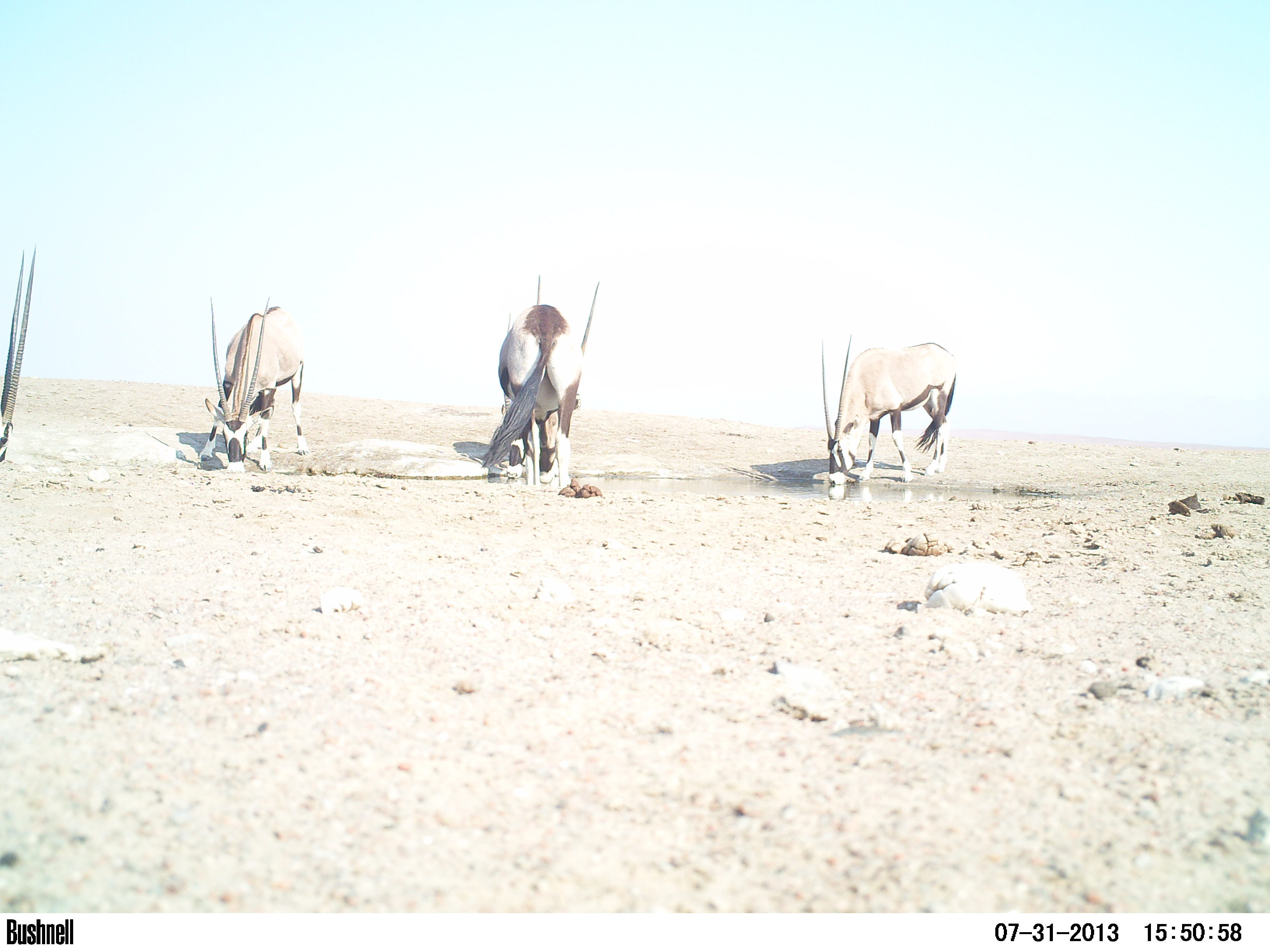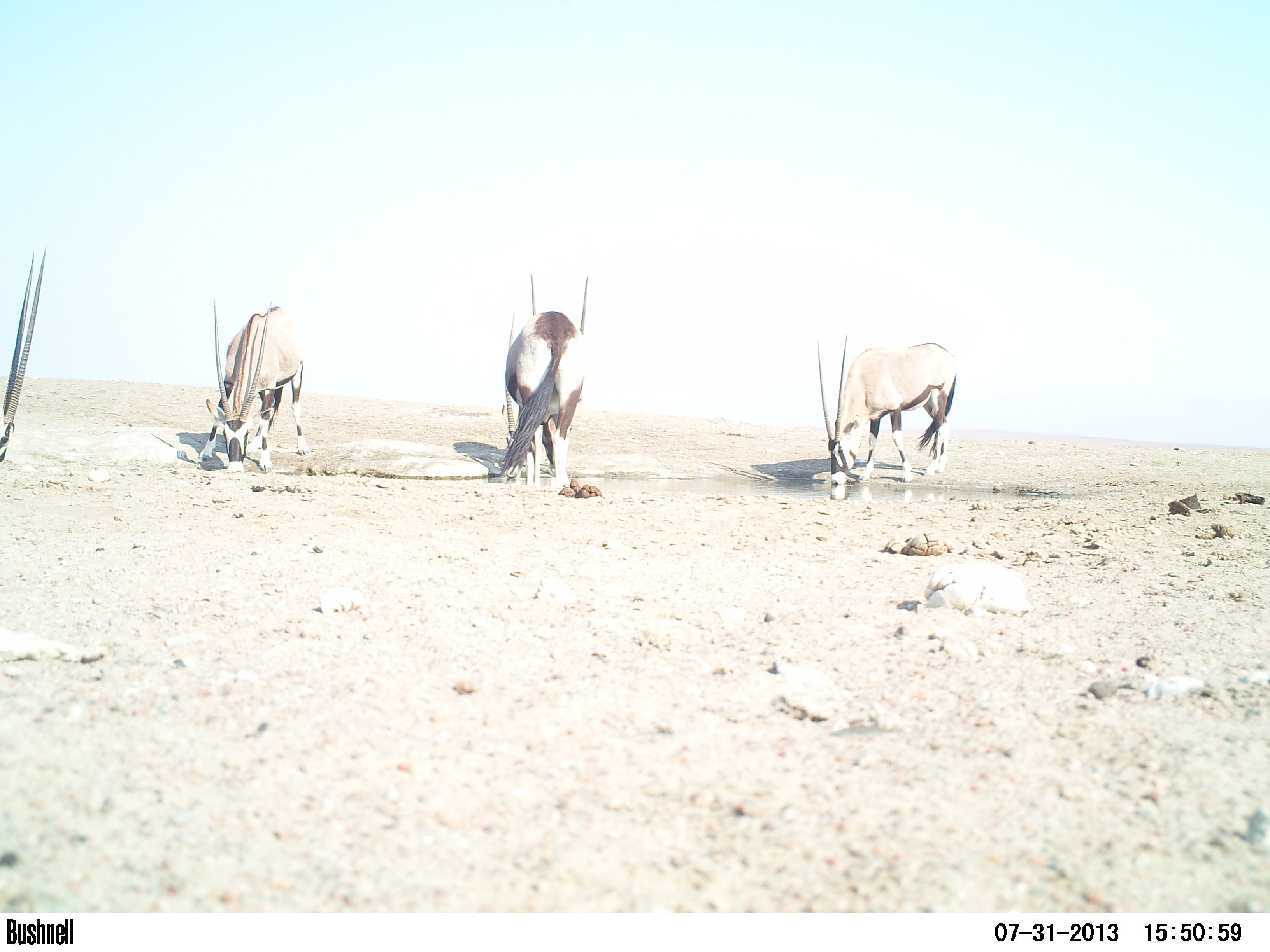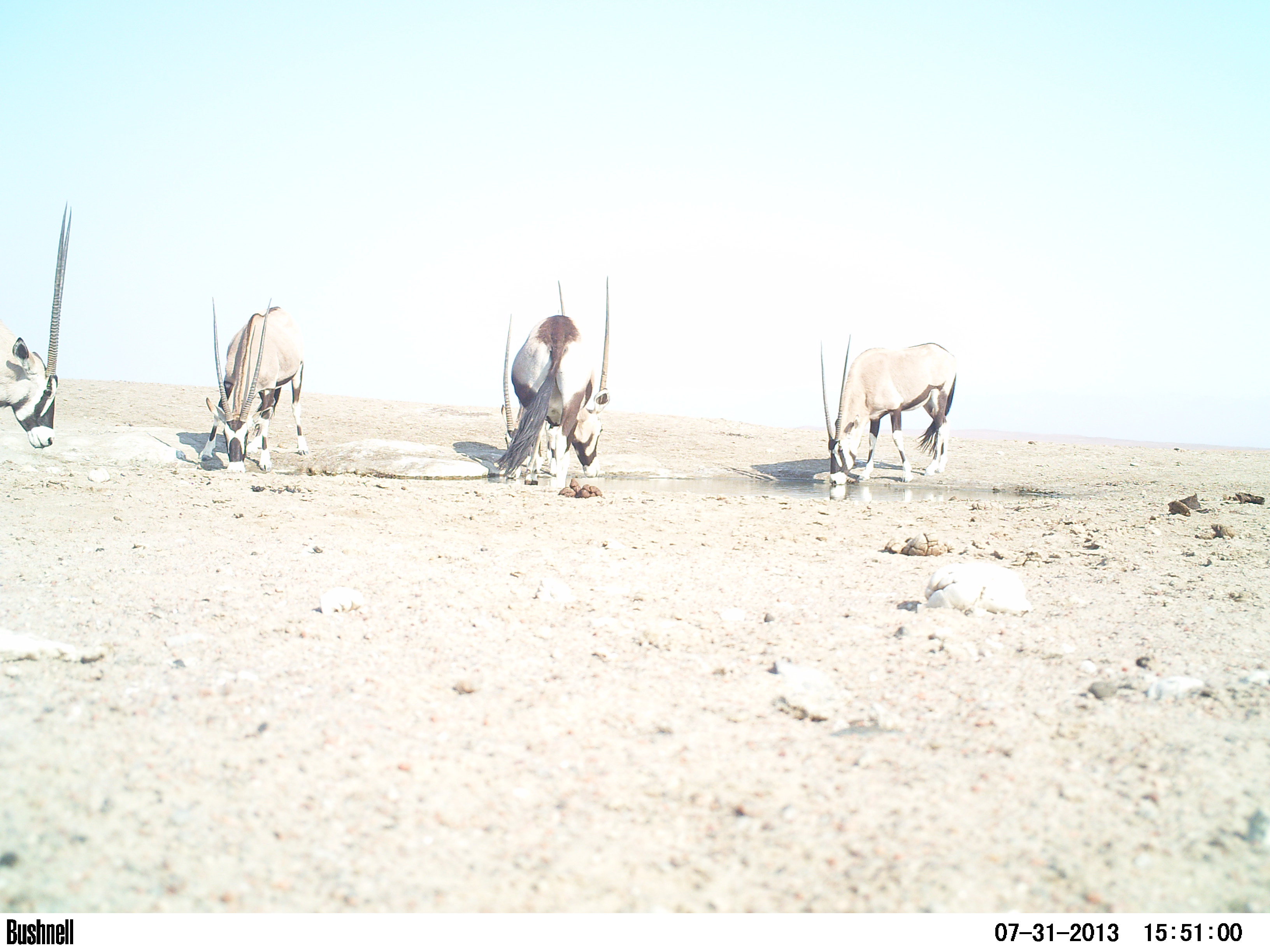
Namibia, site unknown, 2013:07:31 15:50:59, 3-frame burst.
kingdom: Animalia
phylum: Chordata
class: Mammalia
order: Artiodactyla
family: Bovidae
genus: Oryx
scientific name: Oryx gazella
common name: gemsbok